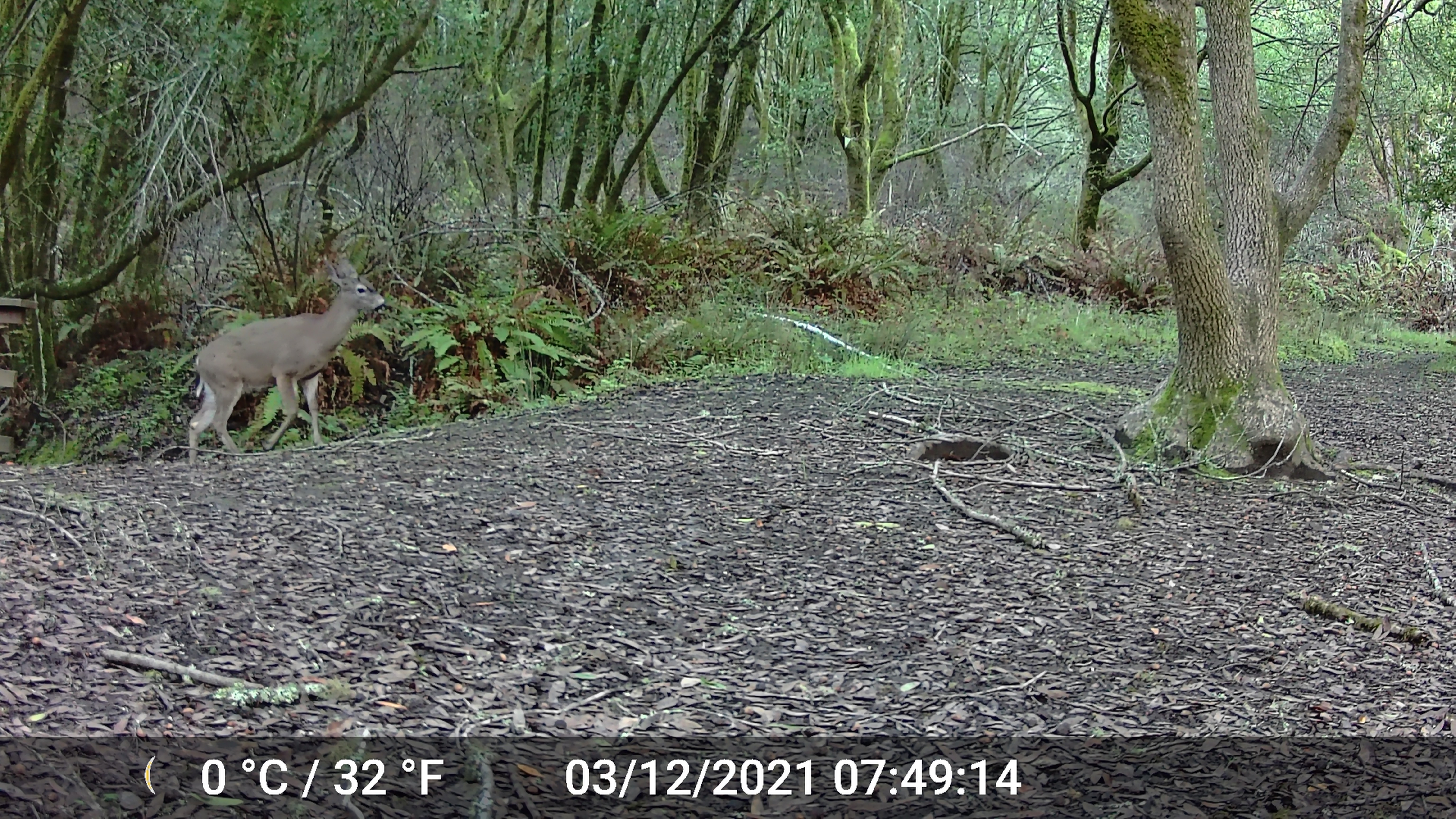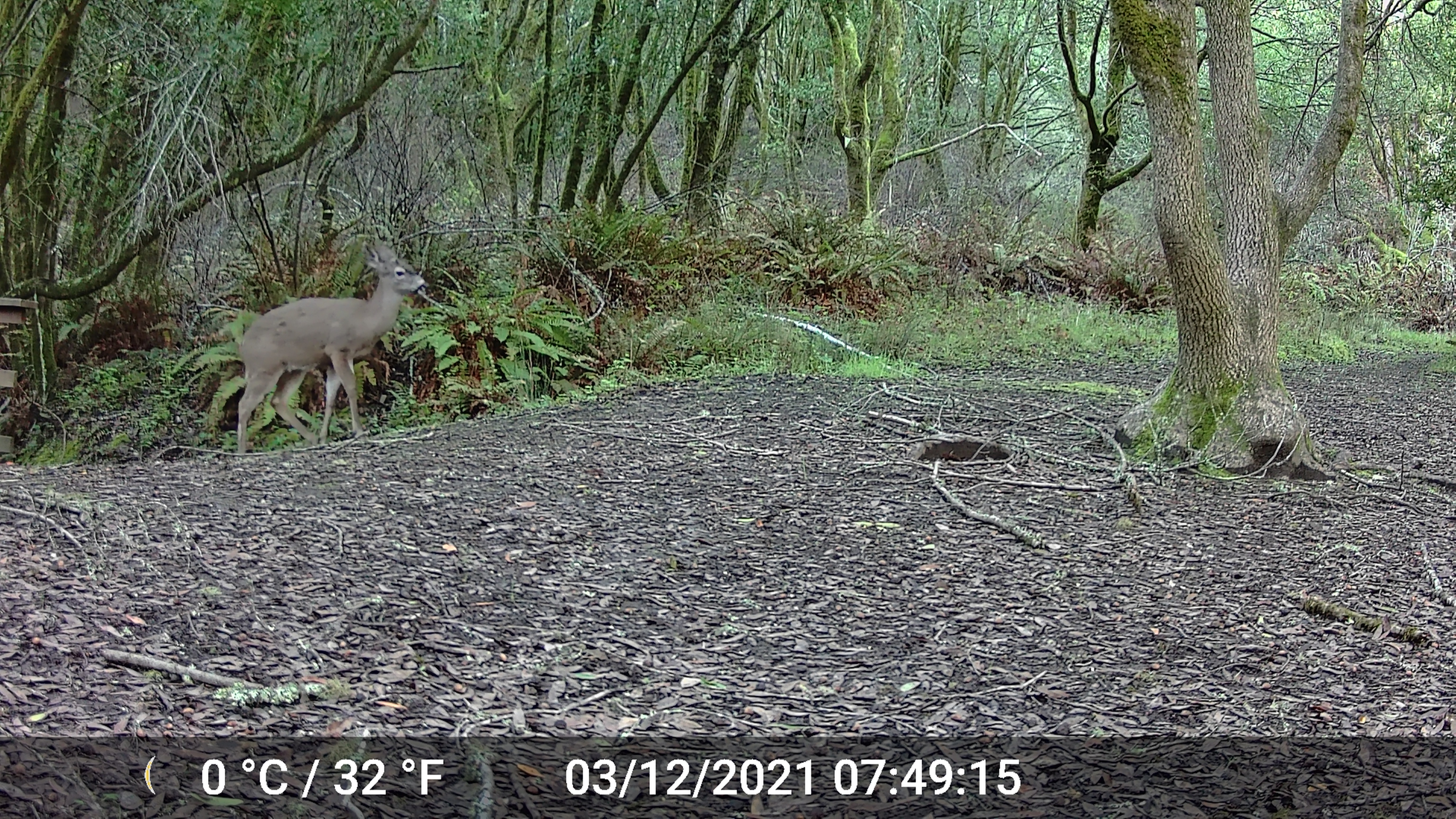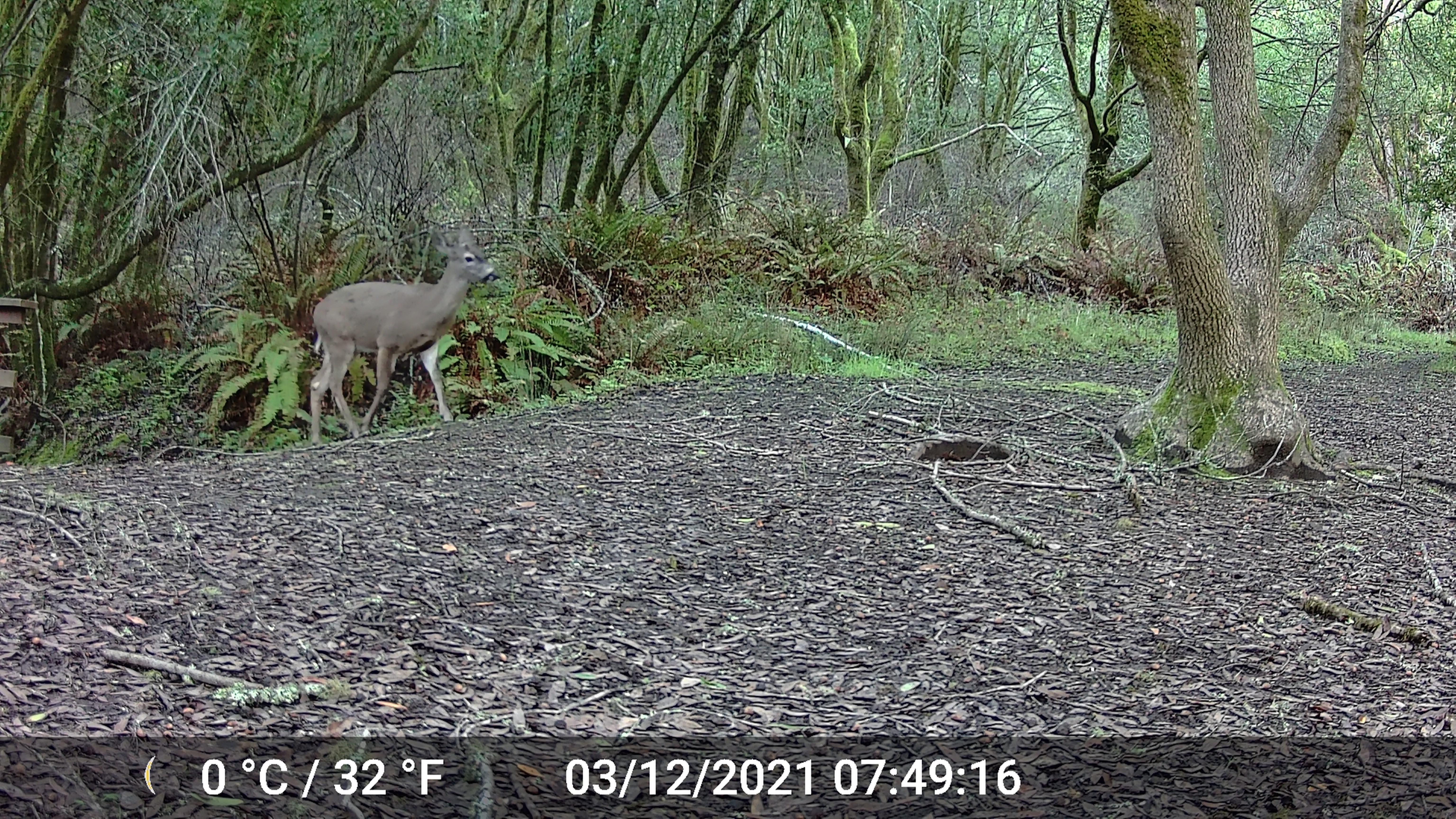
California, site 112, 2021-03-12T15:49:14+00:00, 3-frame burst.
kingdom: Animalia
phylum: Chordata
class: Mammalia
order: Artiodactyla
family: Cervidae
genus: Odocoileus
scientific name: Odocoileus hemionus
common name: mule deer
Mule deer (Odocoileus hemionus).